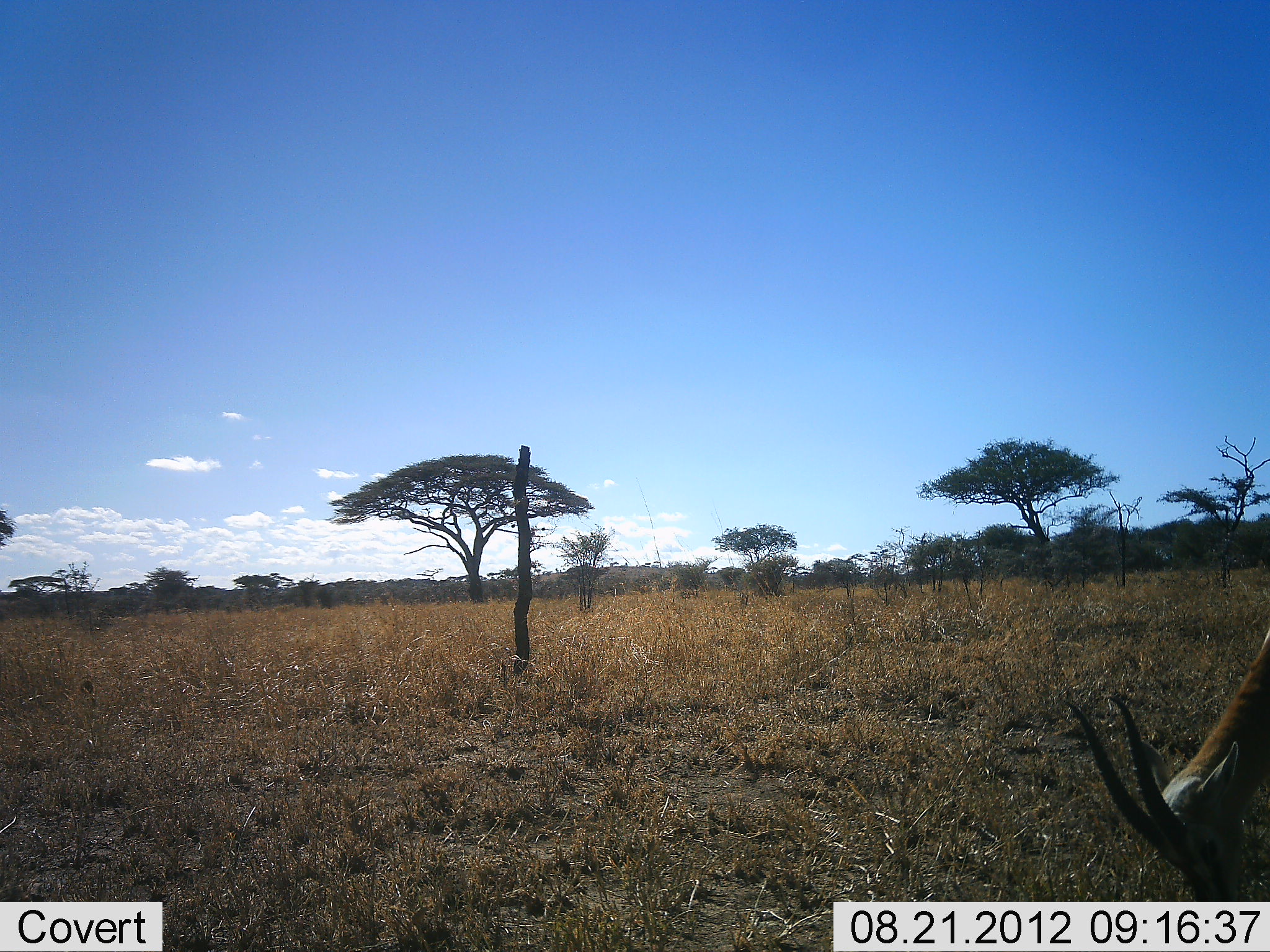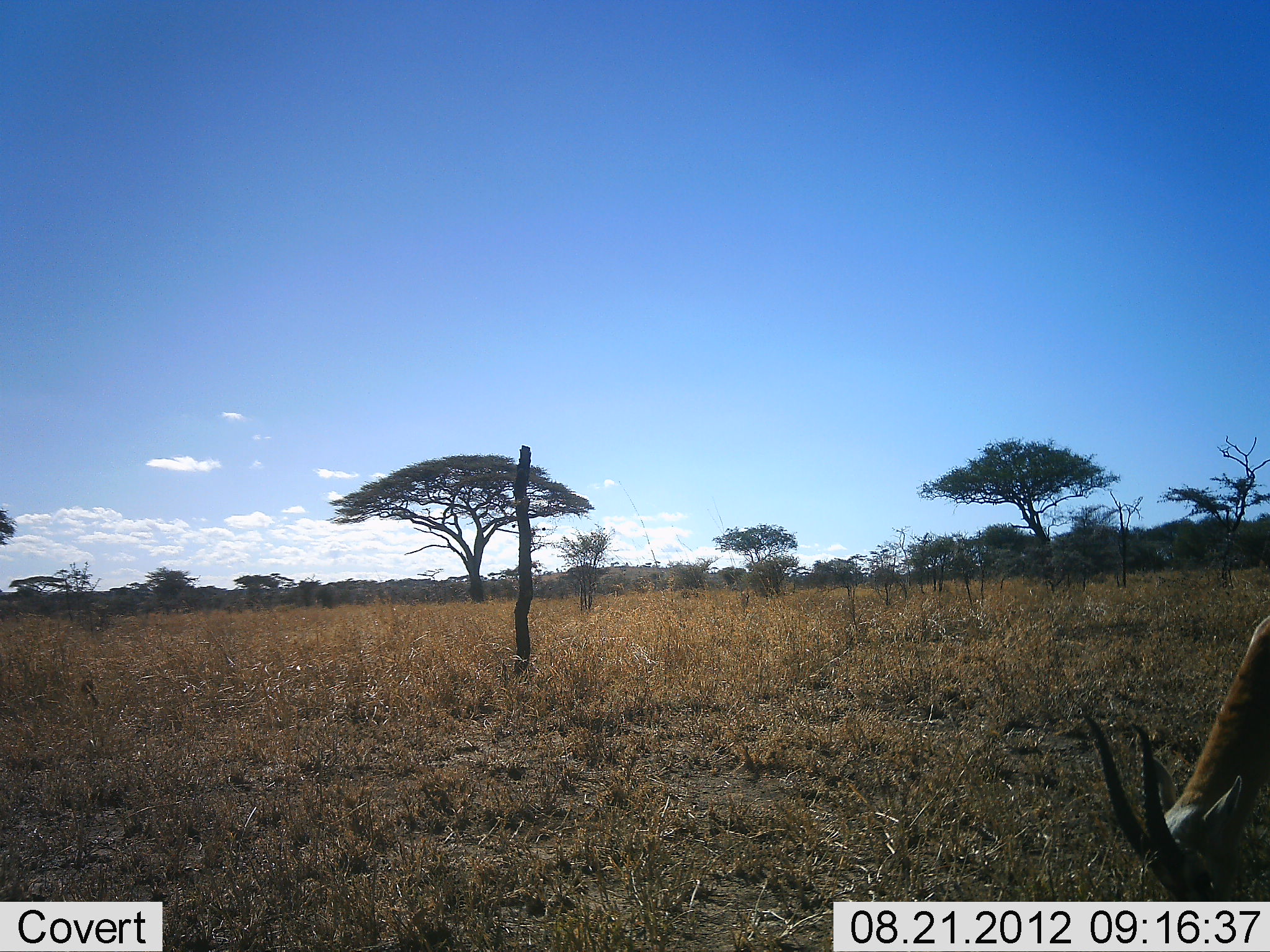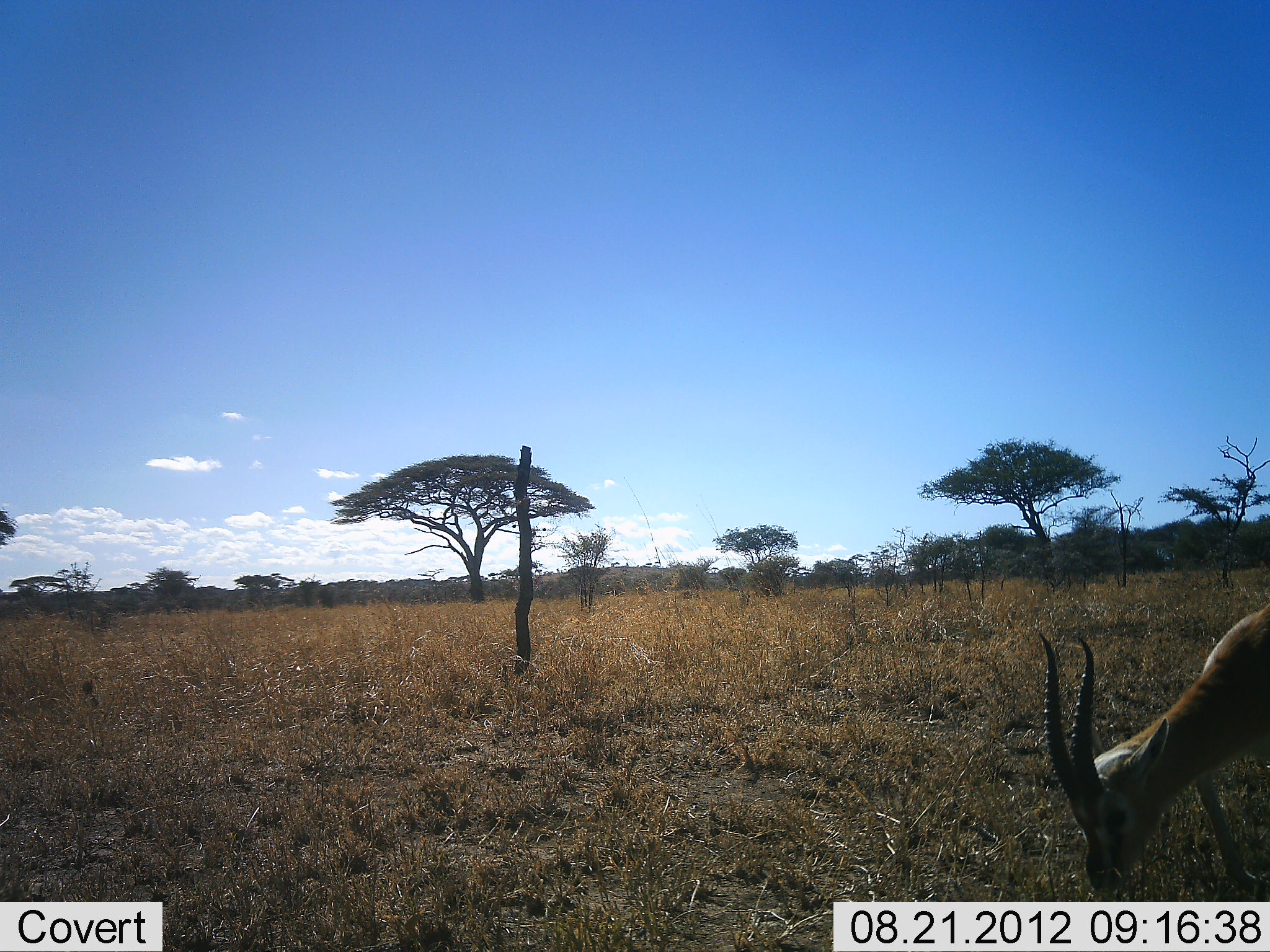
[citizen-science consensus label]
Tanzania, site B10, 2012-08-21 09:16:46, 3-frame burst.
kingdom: Animalia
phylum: Chordata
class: Mammalia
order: Artiodactyla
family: Bovidae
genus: Eudorcas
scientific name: Eudorcas thomsonii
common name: thomson's gazelle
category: gazellethomsons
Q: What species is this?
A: Gazellethomsons (thomson's gazelle) (Eudorcas thomsonii).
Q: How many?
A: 1.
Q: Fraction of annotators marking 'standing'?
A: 20%.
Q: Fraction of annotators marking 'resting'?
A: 0%.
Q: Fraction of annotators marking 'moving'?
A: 10%.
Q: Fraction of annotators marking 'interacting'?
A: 0%.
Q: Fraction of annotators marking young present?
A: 0%.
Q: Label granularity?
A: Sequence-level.